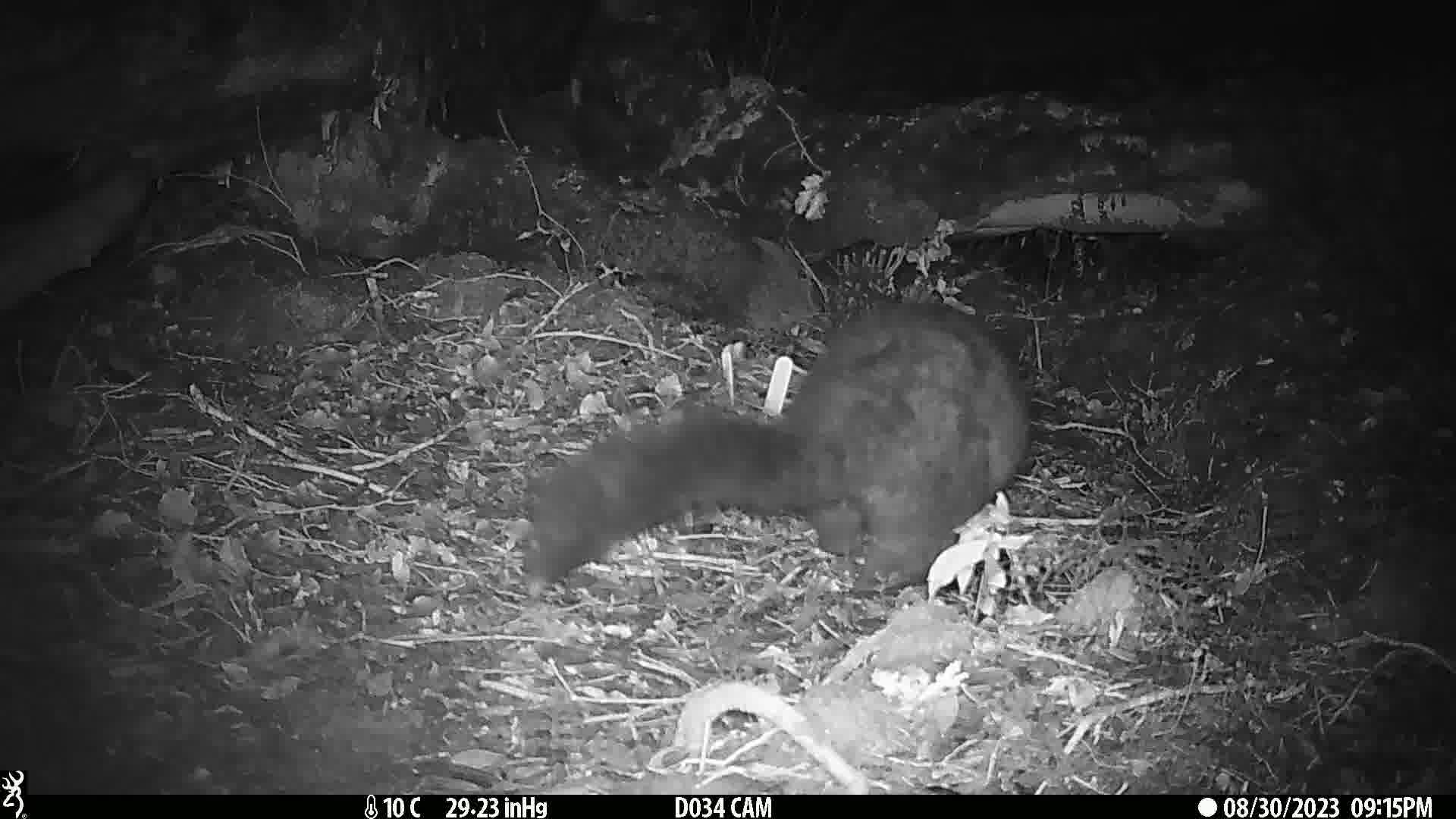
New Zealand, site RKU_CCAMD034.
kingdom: Animalia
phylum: Chordata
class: Mammalia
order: Diprotodontia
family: Phalangeridae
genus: Trichosurus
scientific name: Trichosurus vulpecula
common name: common brushtail possum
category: possum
Possum (common brushtail possum) (Trichosurus vulpecula).